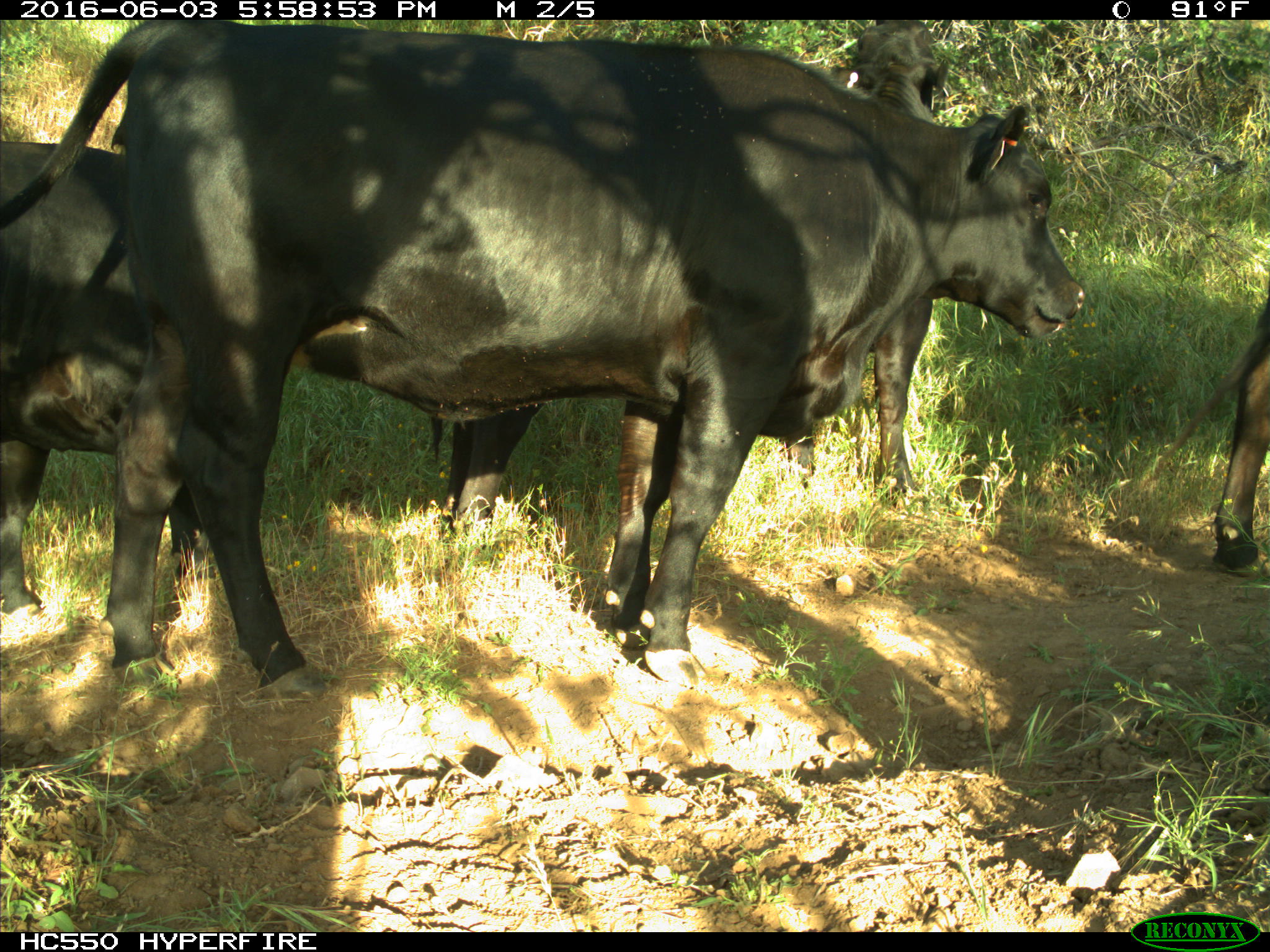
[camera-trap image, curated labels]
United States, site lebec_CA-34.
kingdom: Animalia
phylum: Chordata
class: Mammalia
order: Artiodactyla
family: Bovidae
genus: Bos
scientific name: Bos taurus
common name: domestic cow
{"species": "Bos taurus (domestic cow)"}